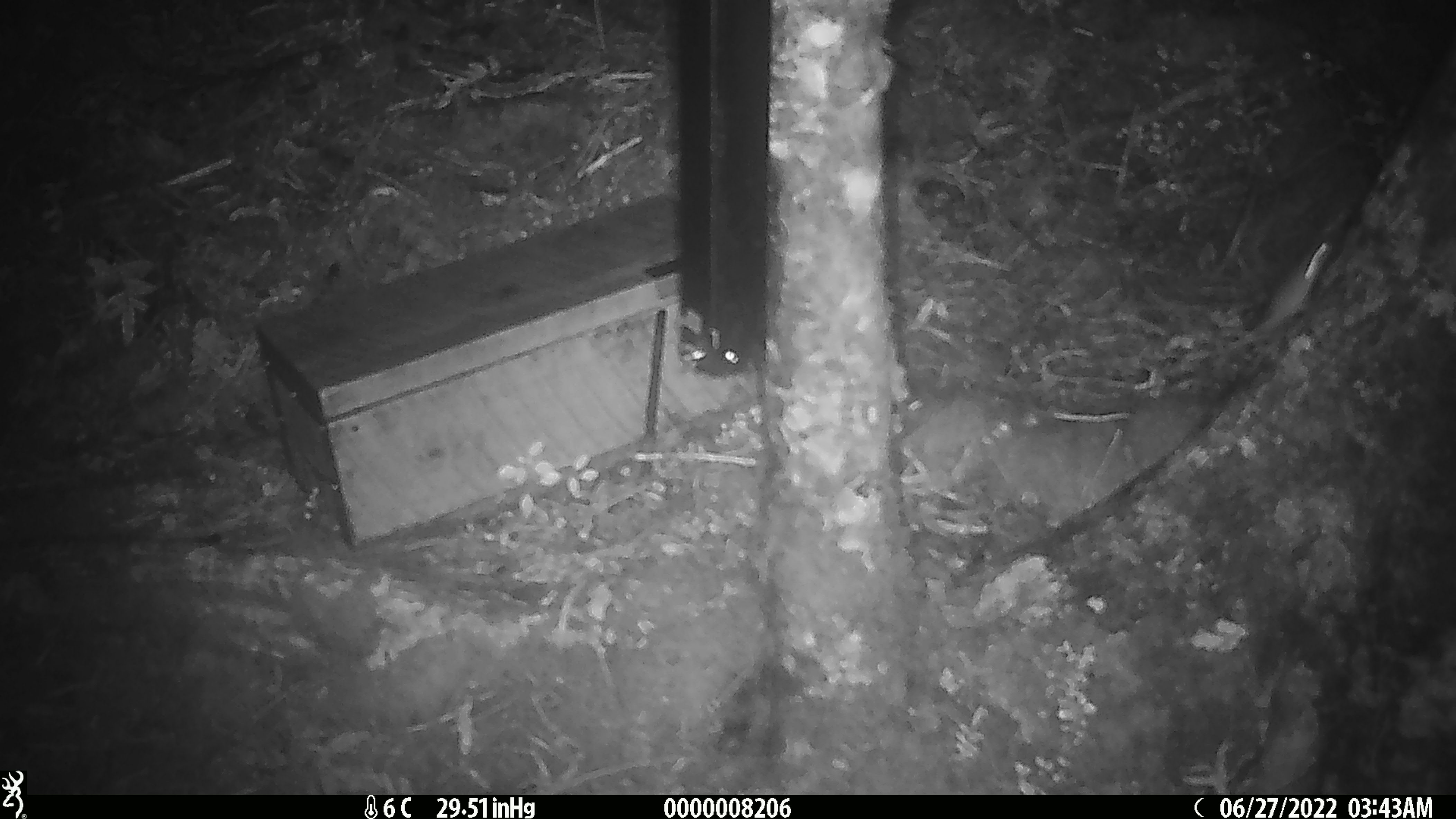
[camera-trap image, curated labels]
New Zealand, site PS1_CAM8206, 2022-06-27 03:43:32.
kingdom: Animalia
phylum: Chordata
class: Mammalia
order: Rodentia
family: Muridae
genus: Mus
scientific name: Mus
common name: mouse